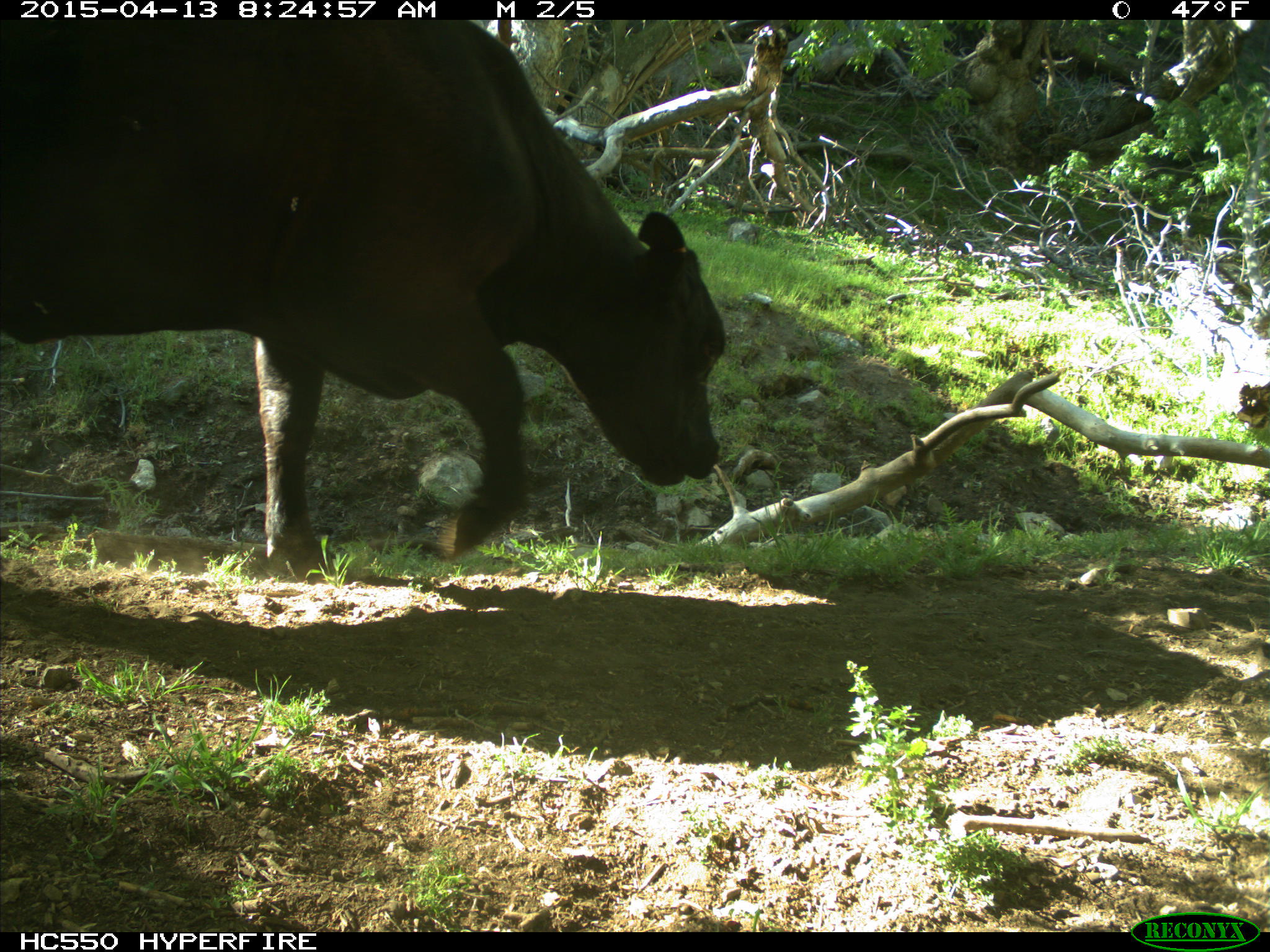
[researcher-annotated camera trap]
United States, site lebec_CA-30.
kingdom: Animalia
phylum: Chordata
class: Mammalia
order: Artiodactyla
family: Bovidae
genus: Bos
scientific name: Bos taurus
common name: domestic cow